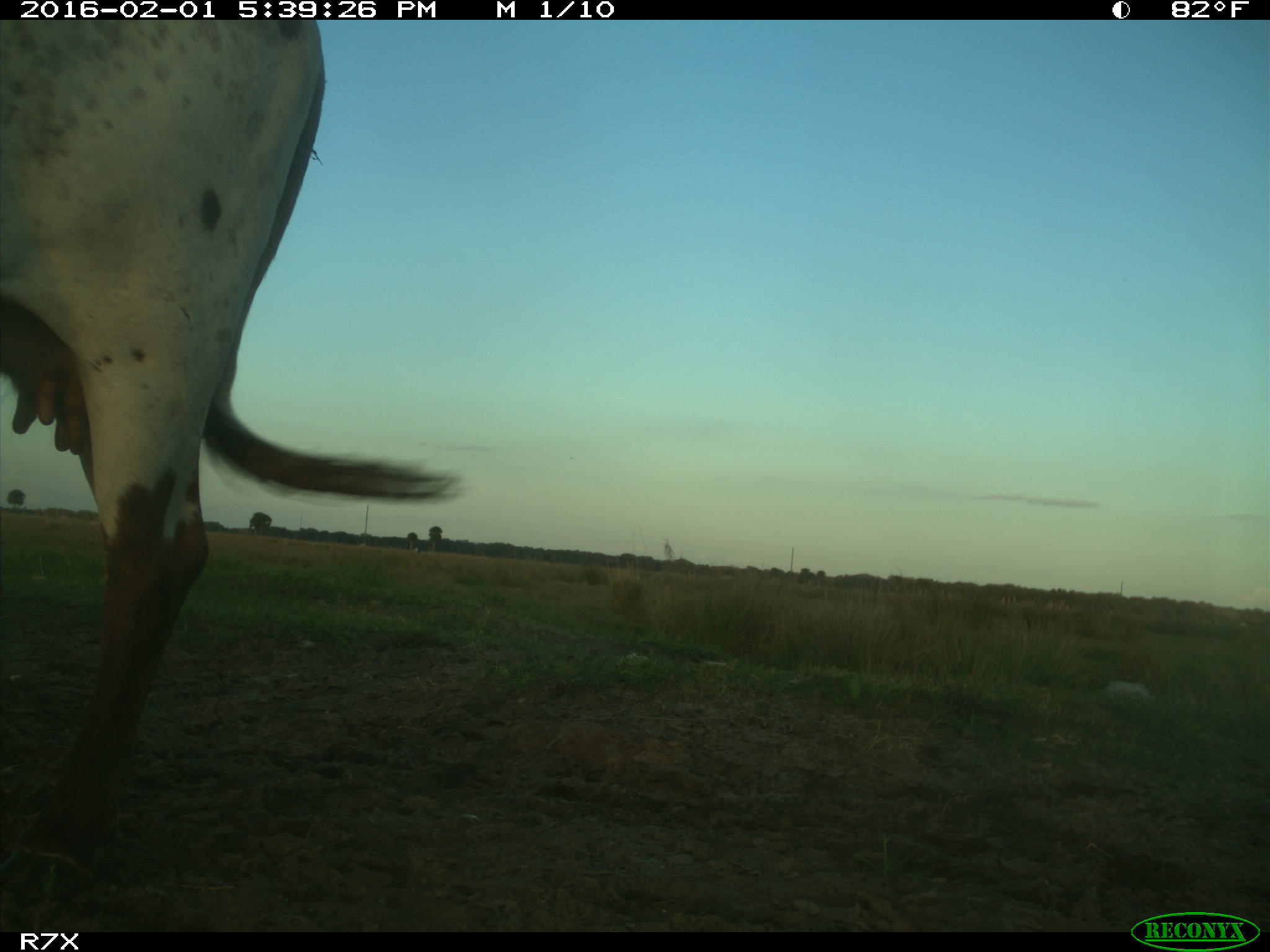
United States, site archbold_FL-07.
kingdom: Animalia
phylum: Chordata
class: Mammalia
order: Artiodactyla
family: Bovidae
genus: Bos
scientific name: Bos taurus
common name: domestic cow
Bos taurus (domestic cow).